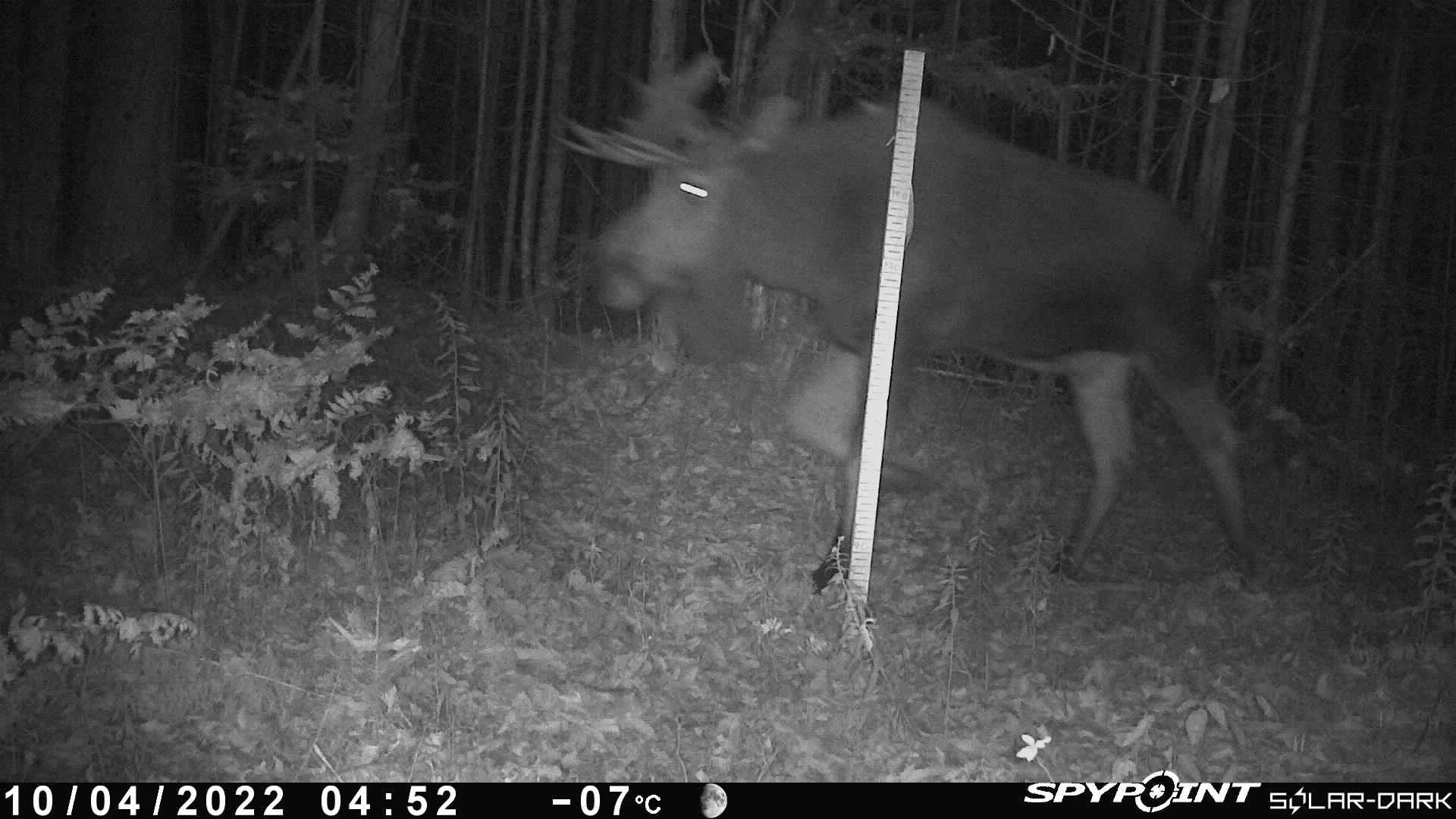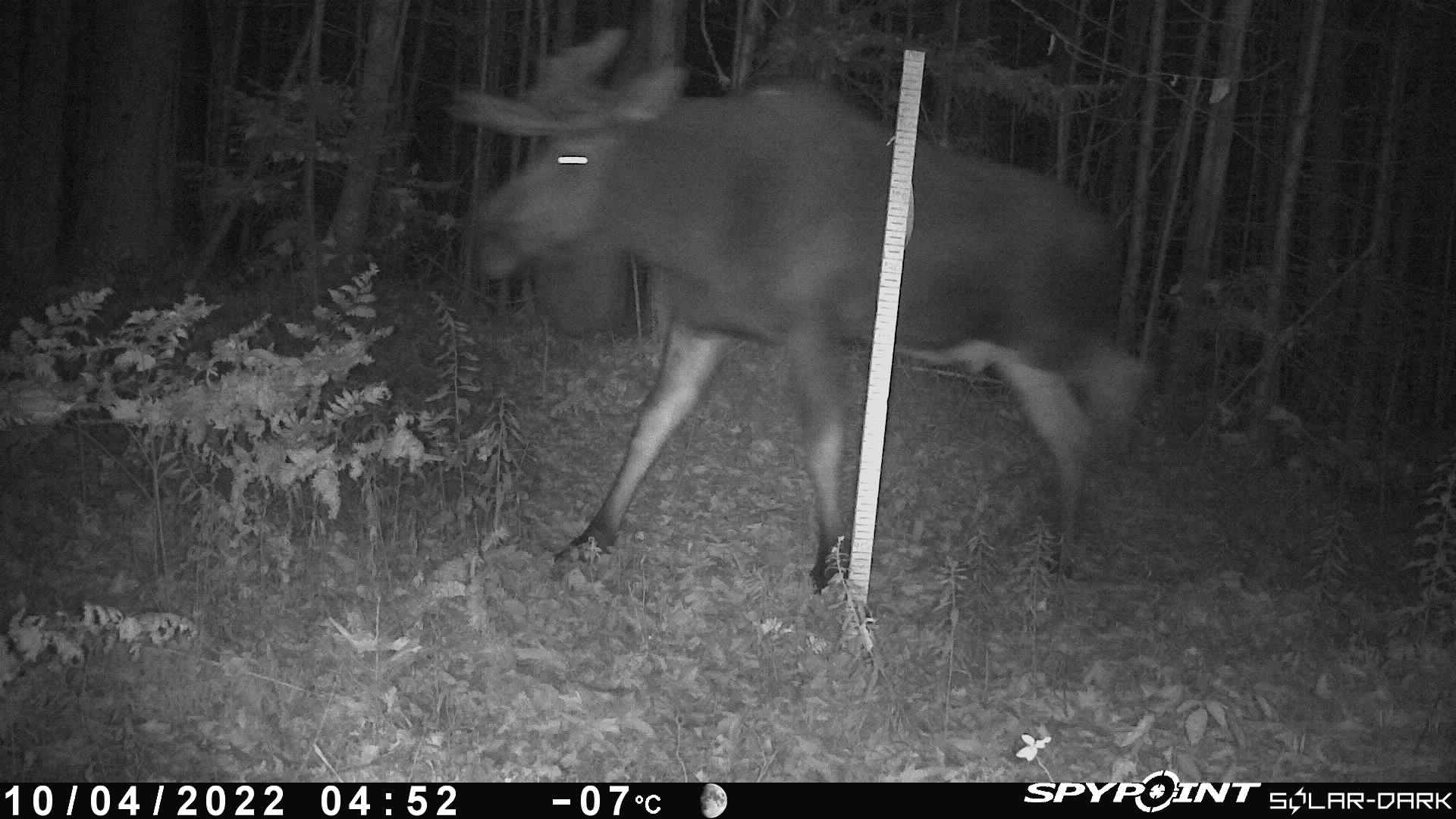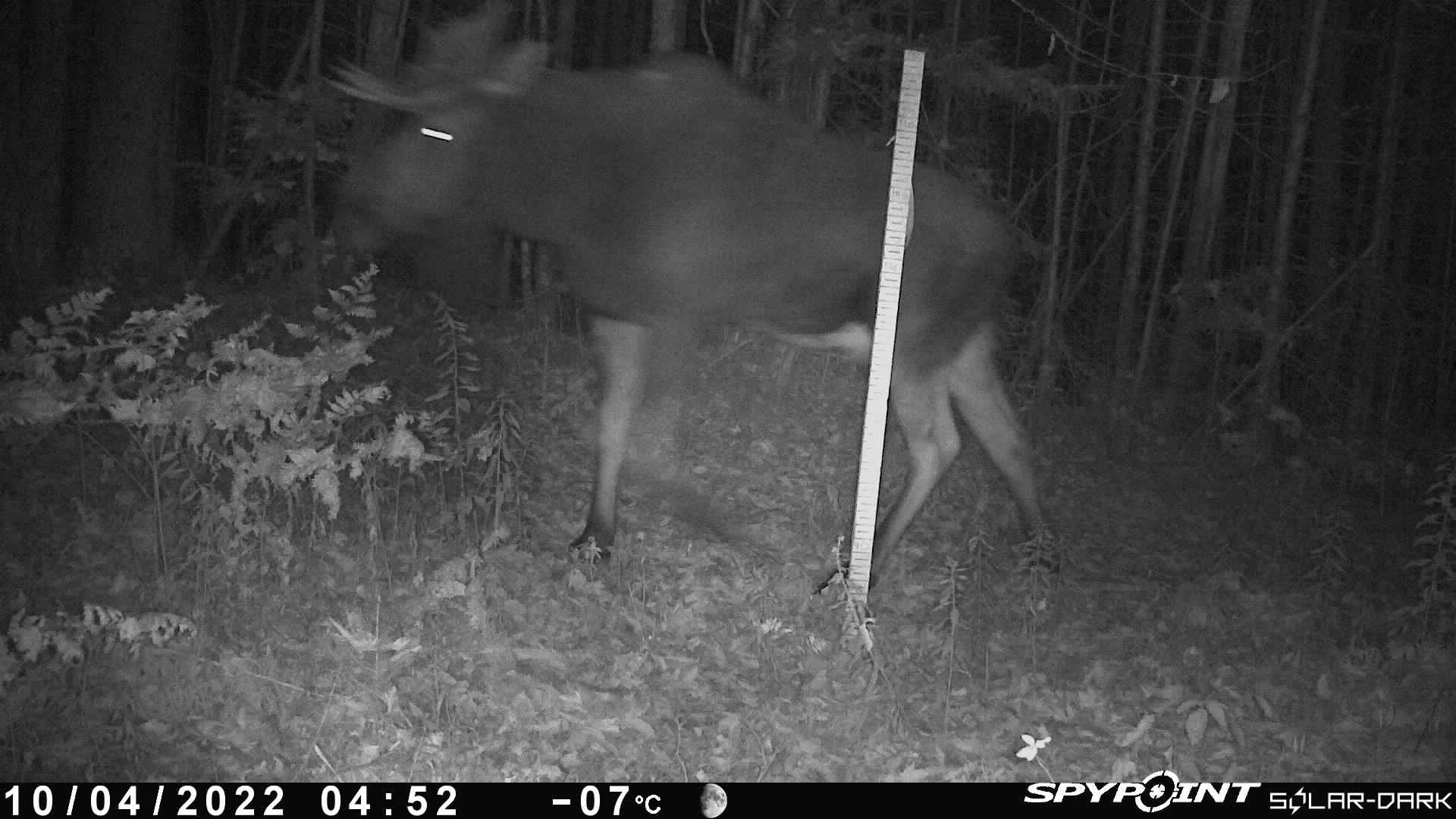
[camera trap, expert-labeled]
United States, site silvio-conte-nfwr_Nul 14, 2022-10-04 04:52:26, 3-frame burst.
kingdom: Animalia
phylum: Chordata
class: Mammalia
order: Artiodactyla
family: Cervidae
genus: Alces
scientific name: Alces alces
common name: moose